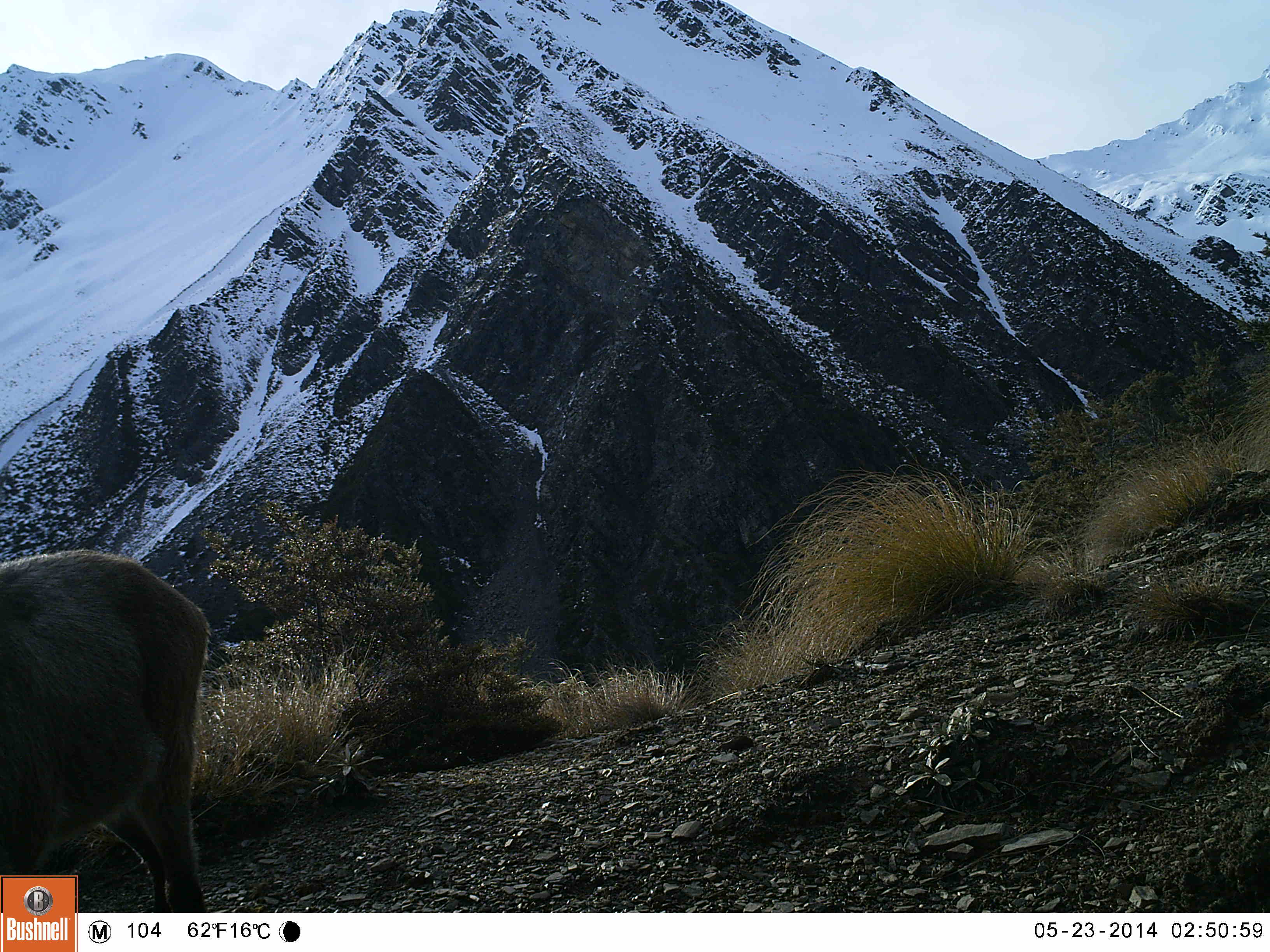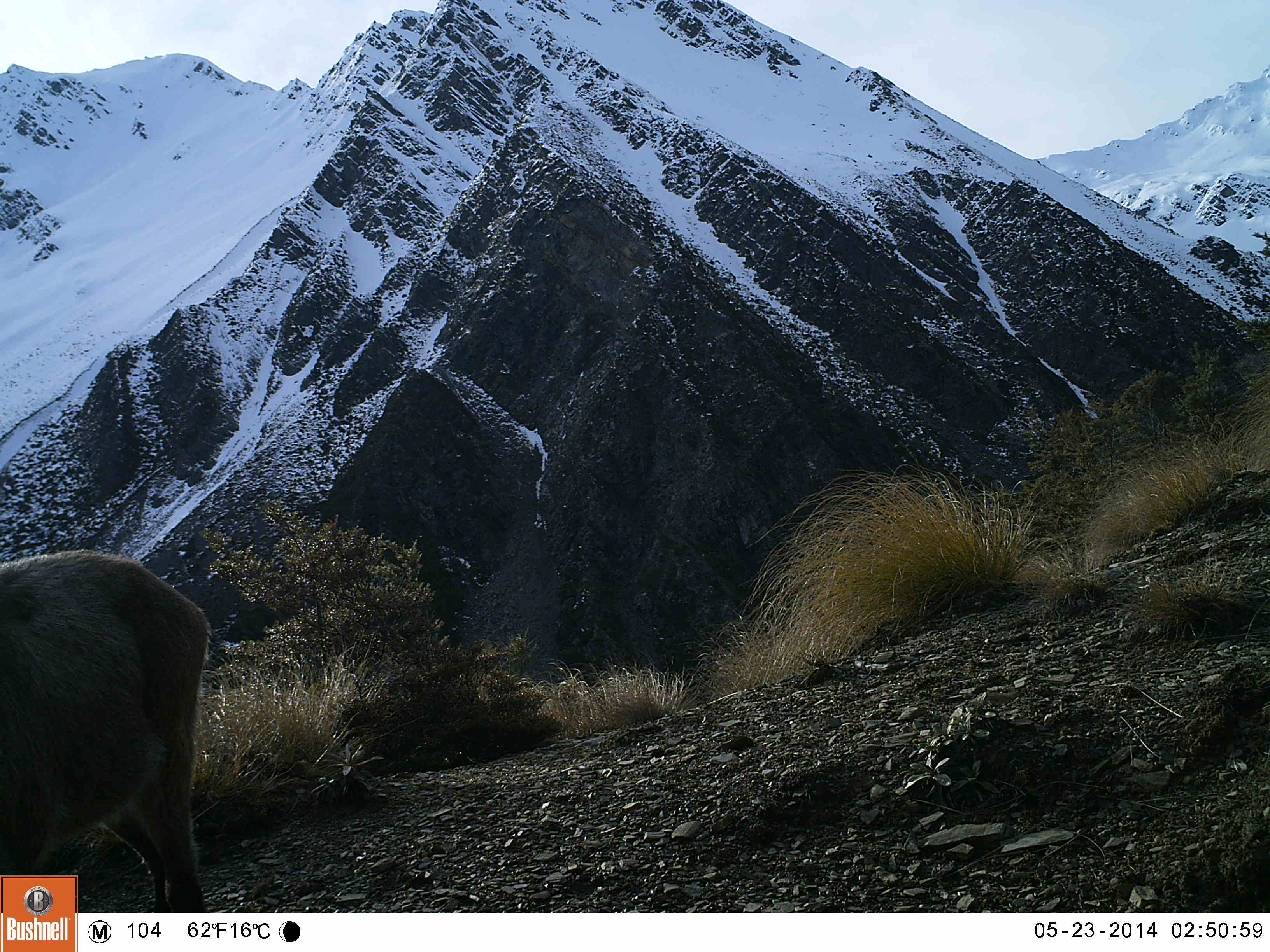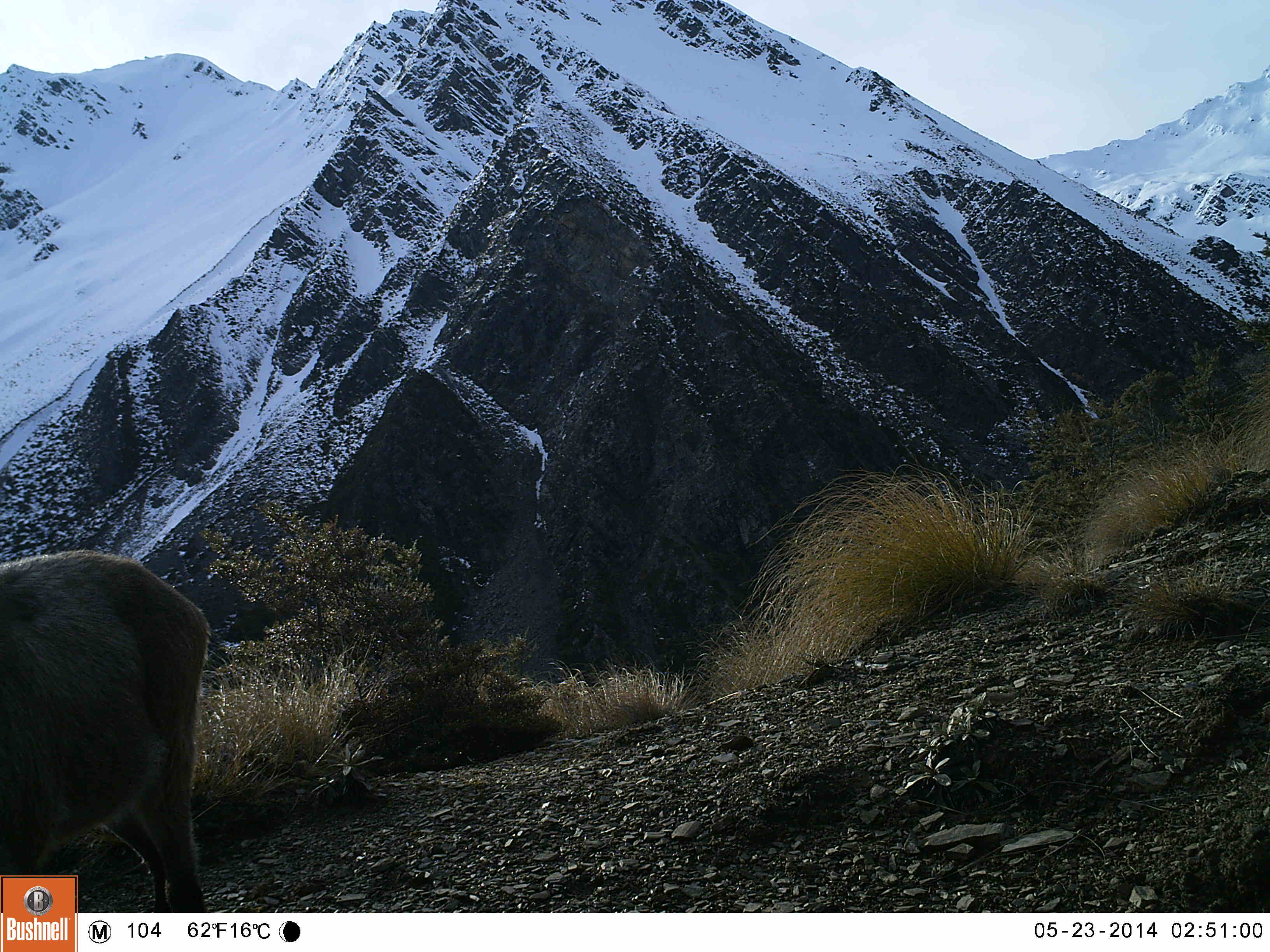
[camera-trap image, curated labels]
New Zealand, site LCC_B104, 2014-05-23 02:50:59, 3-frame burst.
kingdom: Animalia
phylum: Chordata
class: Mammalia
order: Artiodactyla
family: Bovidae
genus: Nilgiritragus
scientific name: Nilgiritragus hylocrius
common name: tahr